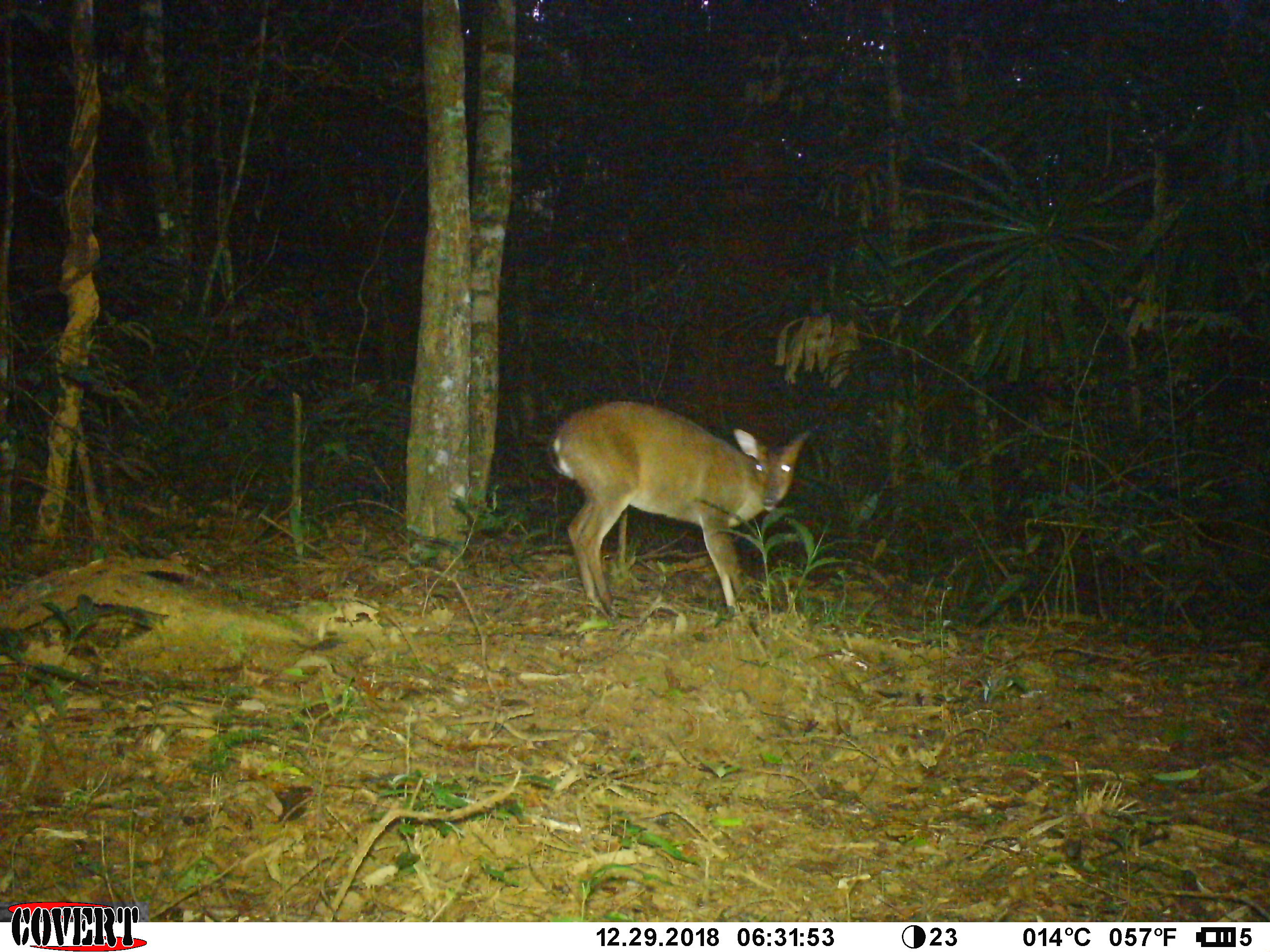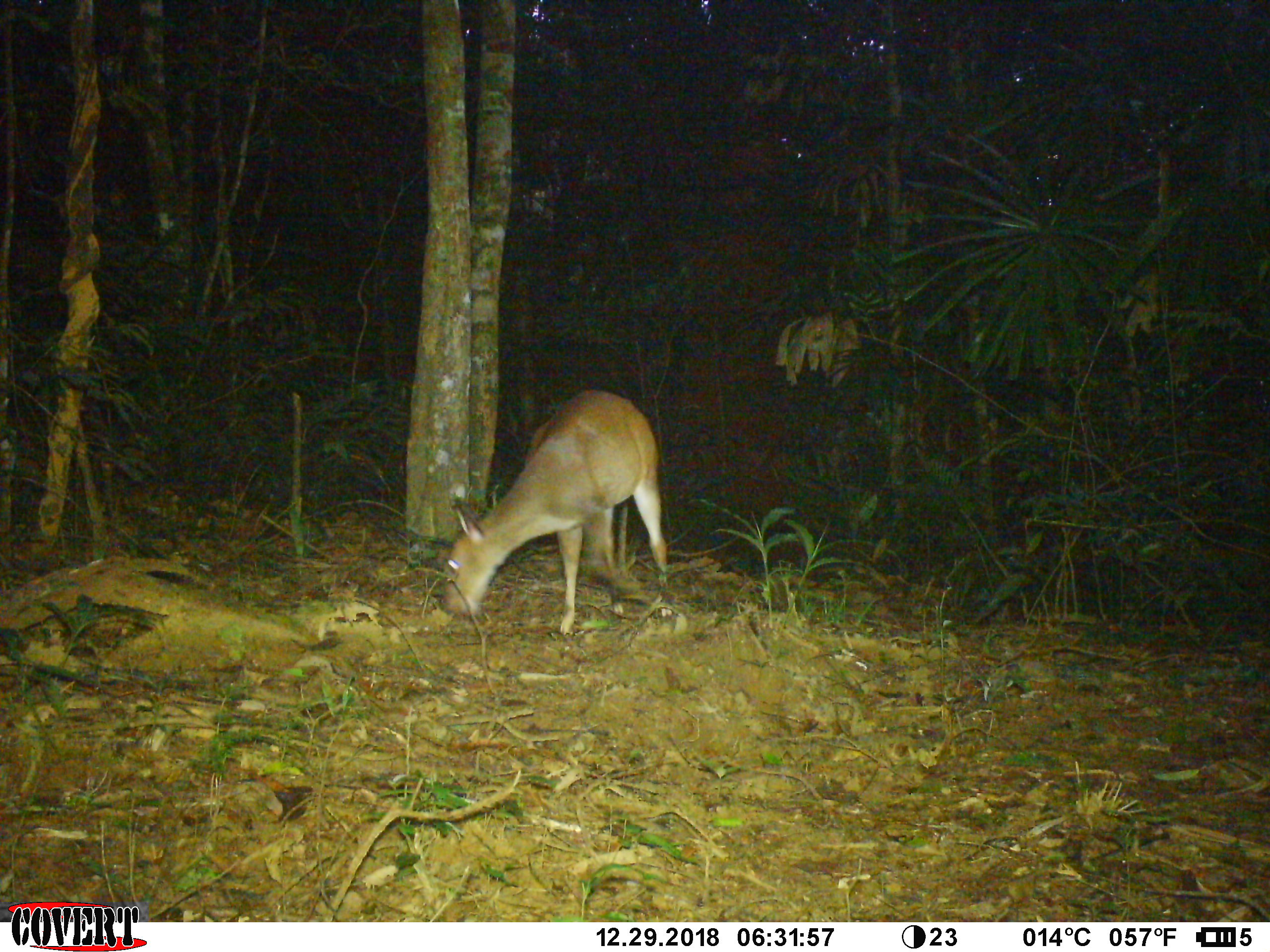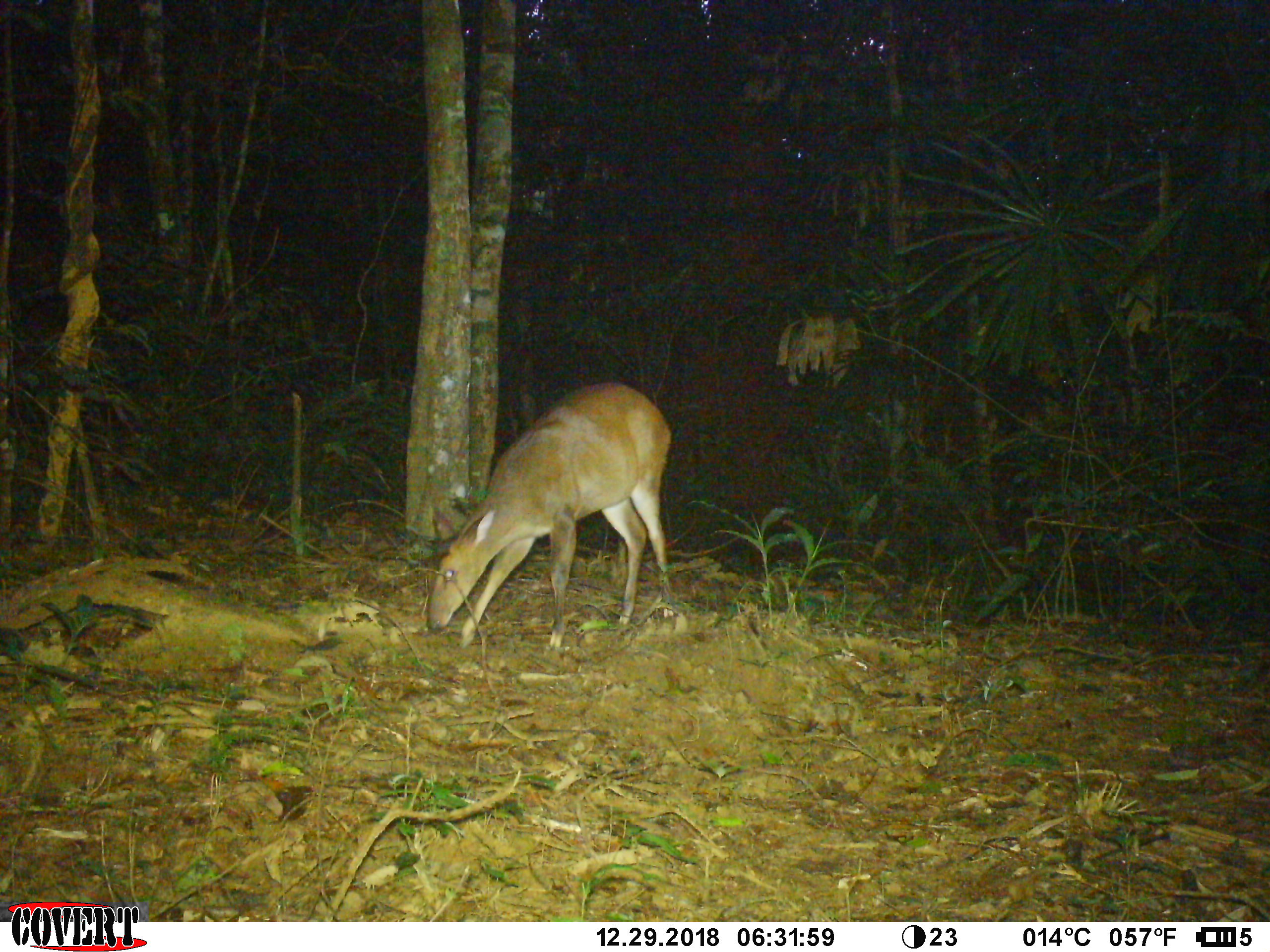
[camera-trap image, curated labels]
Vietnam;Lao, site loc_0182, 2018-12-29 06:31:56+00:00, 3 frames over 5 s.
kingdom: Animalia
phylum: Chordata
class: Mammalia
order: Artiodactyla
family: Cervidae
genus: Muntiacus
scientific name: Muntiacus vuquangensis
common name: large-antlered muntjac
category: large antlered muntjac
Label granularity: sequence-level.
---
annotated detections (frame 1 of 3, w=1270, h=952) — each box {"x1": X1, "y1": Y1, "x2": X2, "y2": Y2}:
large antlered muntjac: {"x1": 545, "y1": 399, "x2": 811, "y2": 624}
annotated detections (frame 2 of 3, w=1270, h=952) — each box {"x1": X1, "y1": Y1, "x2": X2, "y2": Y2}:
large antlered muntjac: {"x1": 444, "y1": 388, "x2": 668, "y2": 636}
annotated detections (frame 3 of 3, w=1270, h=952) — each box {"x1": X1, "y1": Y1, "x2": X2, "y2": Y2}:
large antlered muntjac: {"x1": 426, "y1": 381, "x2": 673, "y2": 649}